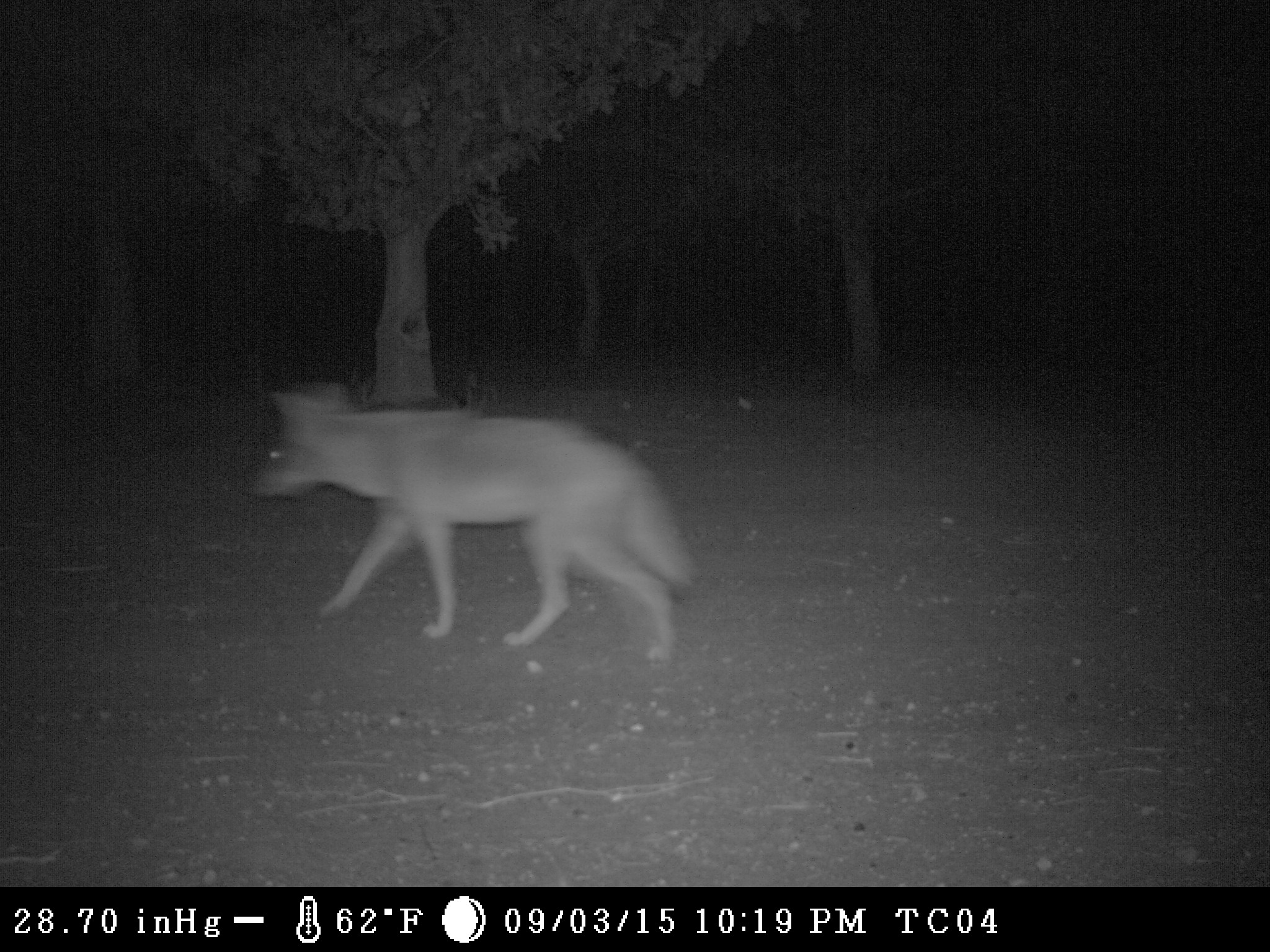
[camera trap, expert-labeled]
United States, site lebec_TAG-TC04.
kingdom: Animalia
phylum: Chordata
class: Mammalia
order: Carnivora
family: Canidae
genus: Canis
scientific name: Canis latrans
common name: coyote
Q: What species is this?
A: Canis latrans (coyote).